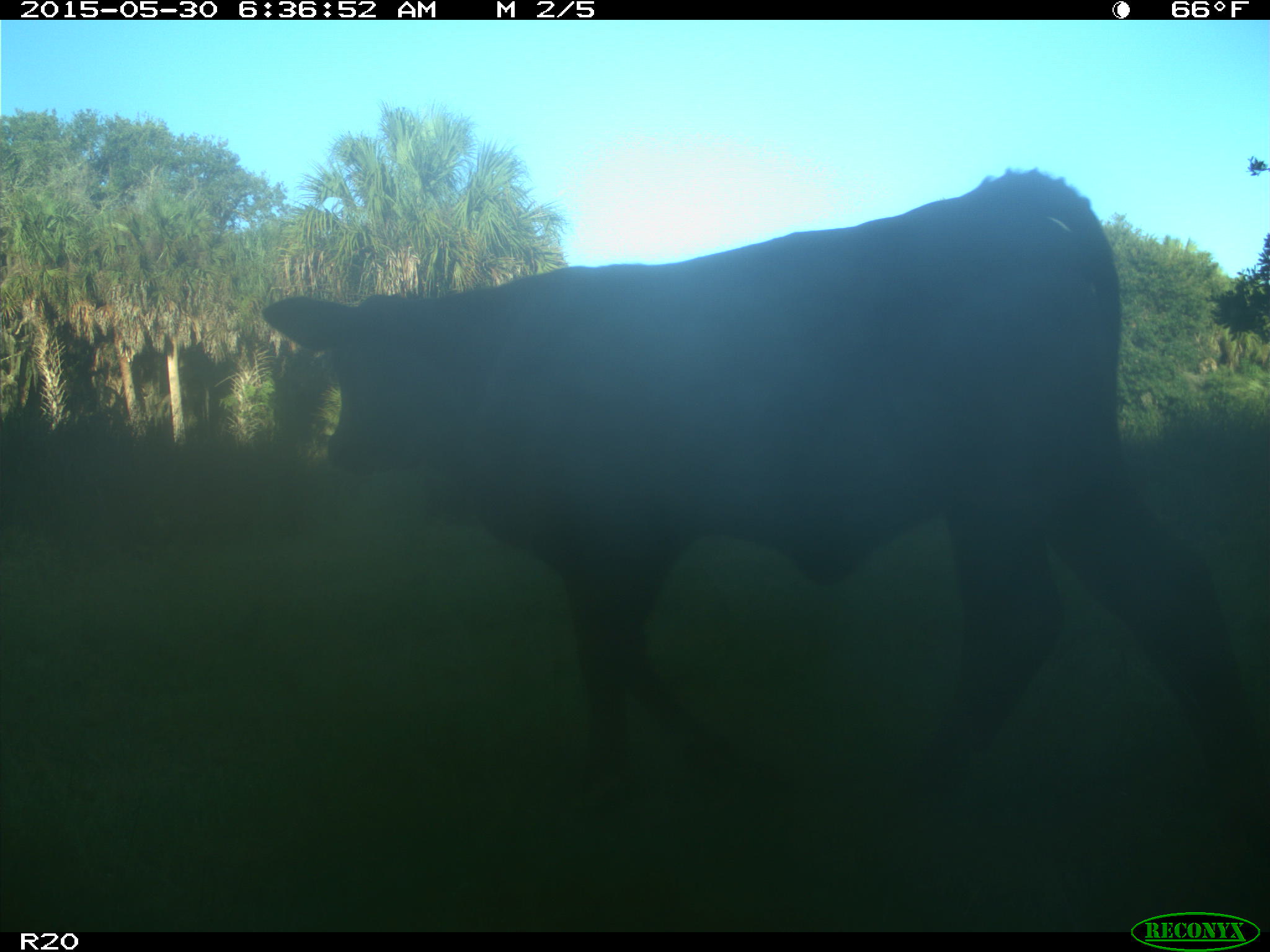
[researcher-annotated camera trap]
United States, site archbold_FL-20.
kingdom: Animalia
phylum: Chordata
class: Mammalia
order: Artiodactyla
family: Bovidae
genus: Bos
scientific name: Bos taurus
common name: domestic cow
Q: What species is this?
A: Bos taurus (domestic cow).